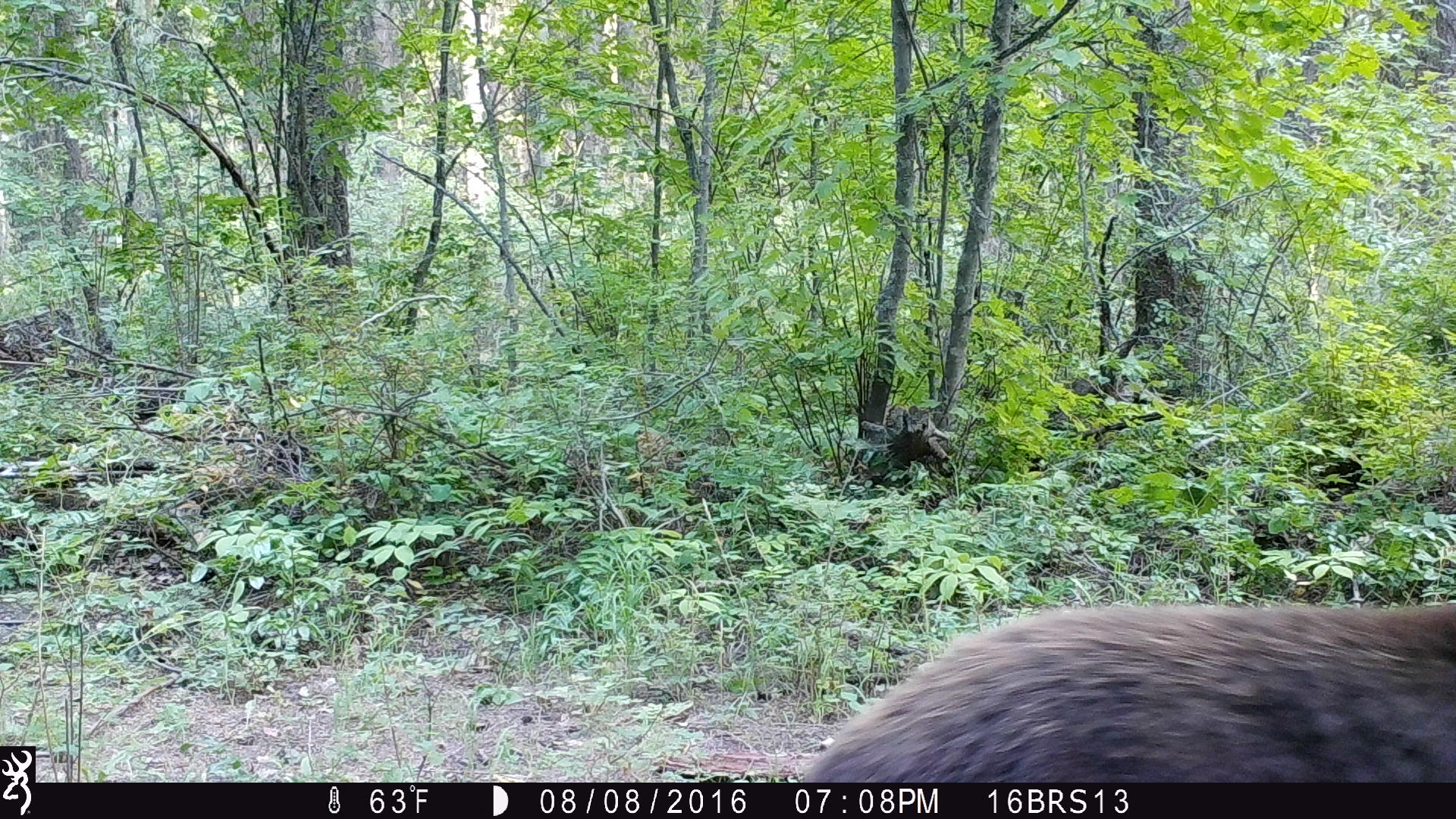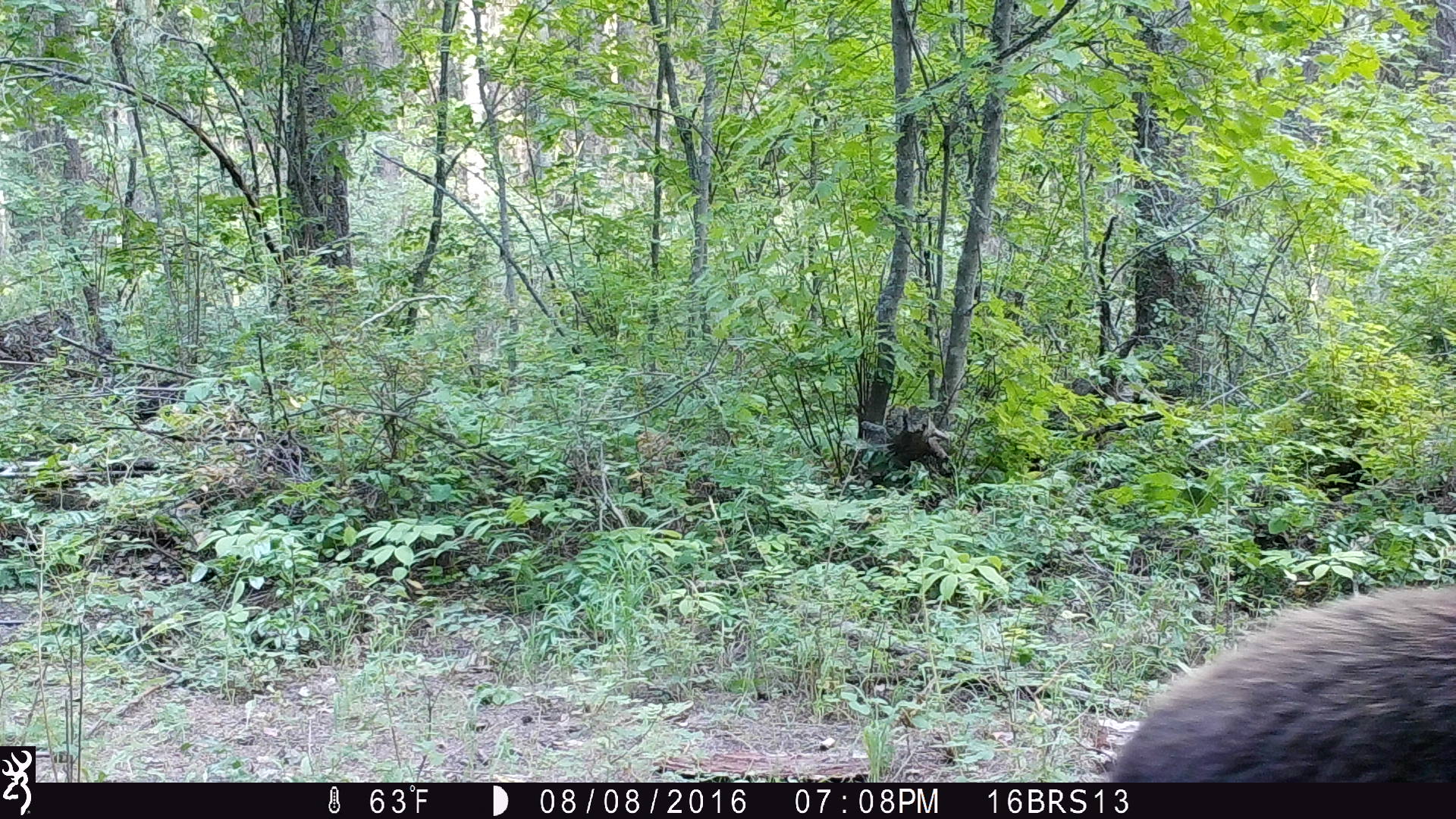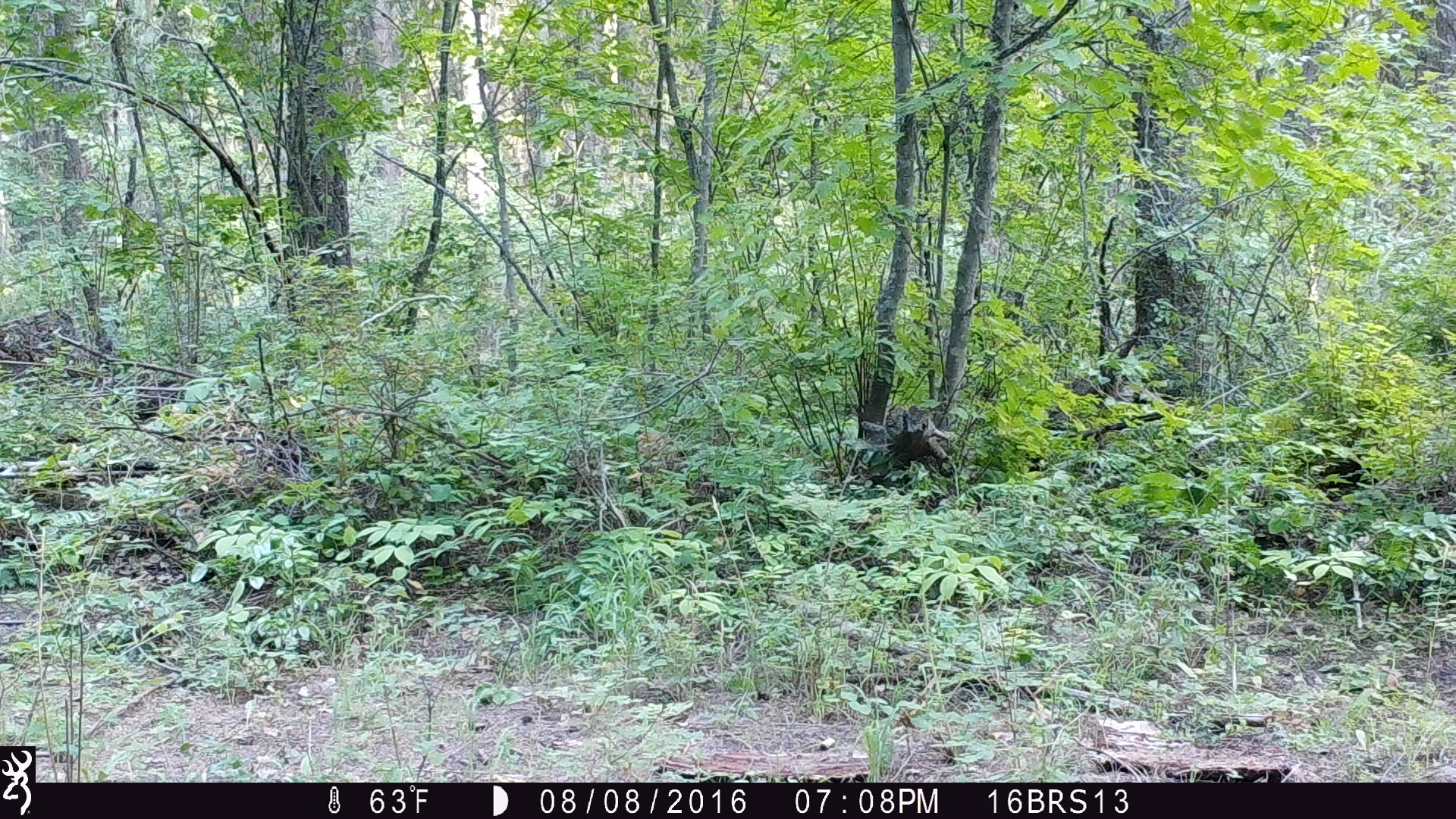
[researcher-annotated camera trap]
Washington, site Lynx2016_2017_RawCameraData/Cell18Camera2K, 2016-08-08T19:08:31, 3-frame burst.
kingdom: Animalia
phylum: Chordata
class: Mammalia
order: Carnivora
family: Ursidae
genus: Ursus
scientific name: Ursus americanus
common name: american black bear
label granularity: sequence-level